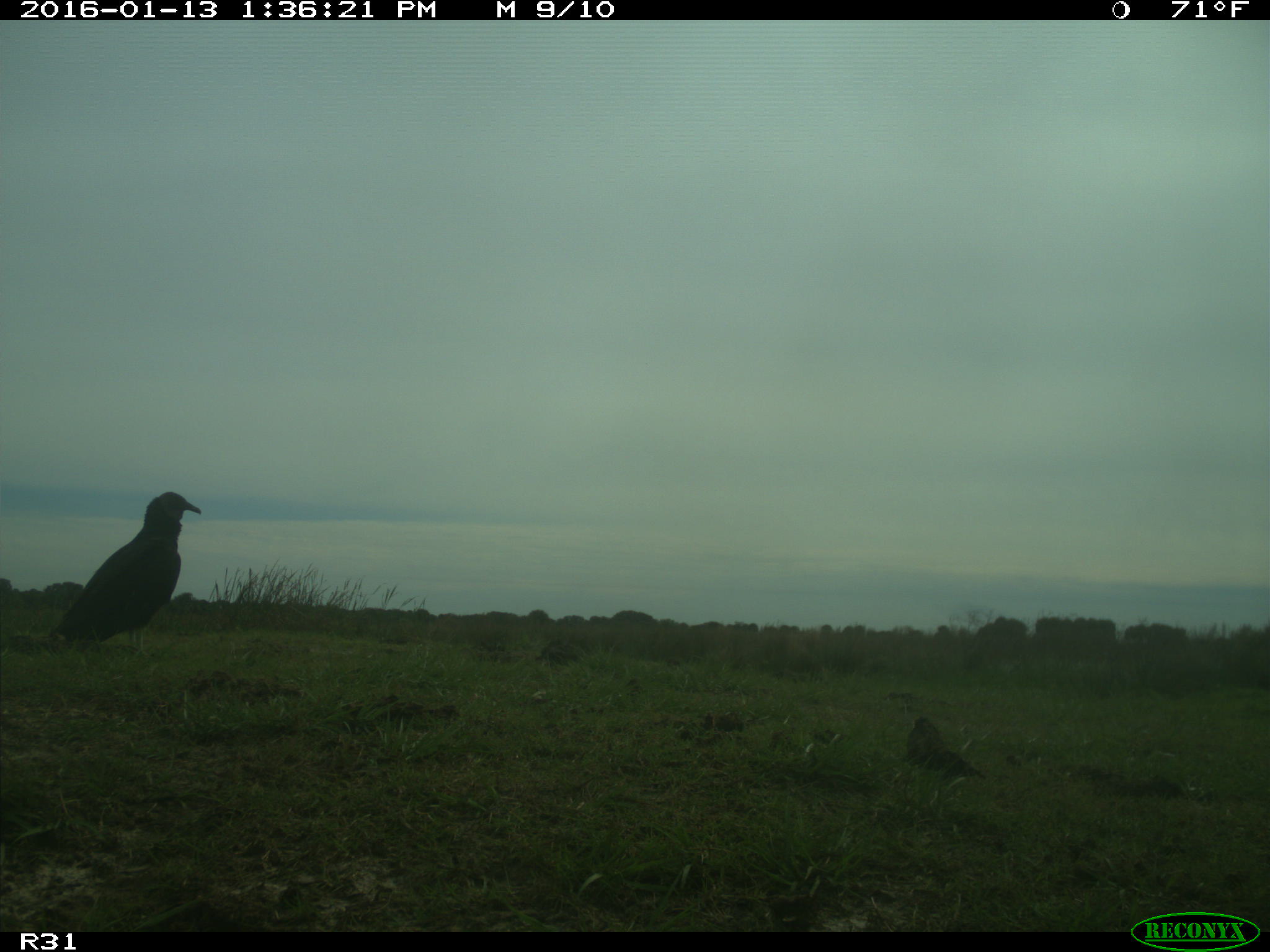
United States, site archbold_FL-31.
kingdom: Animalia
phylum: Chordata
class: Aves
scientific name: Aves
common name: birds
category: unidentified bird